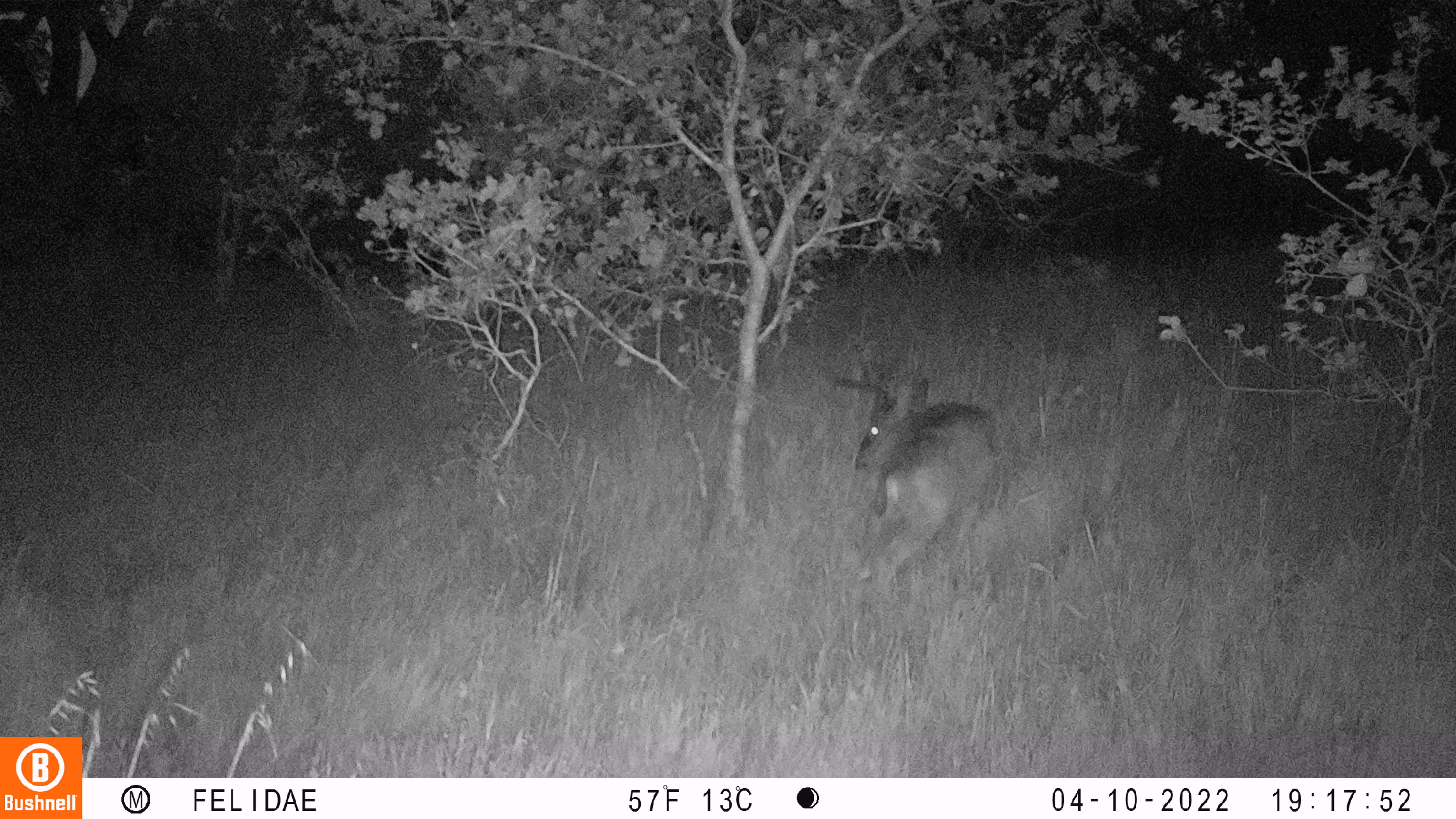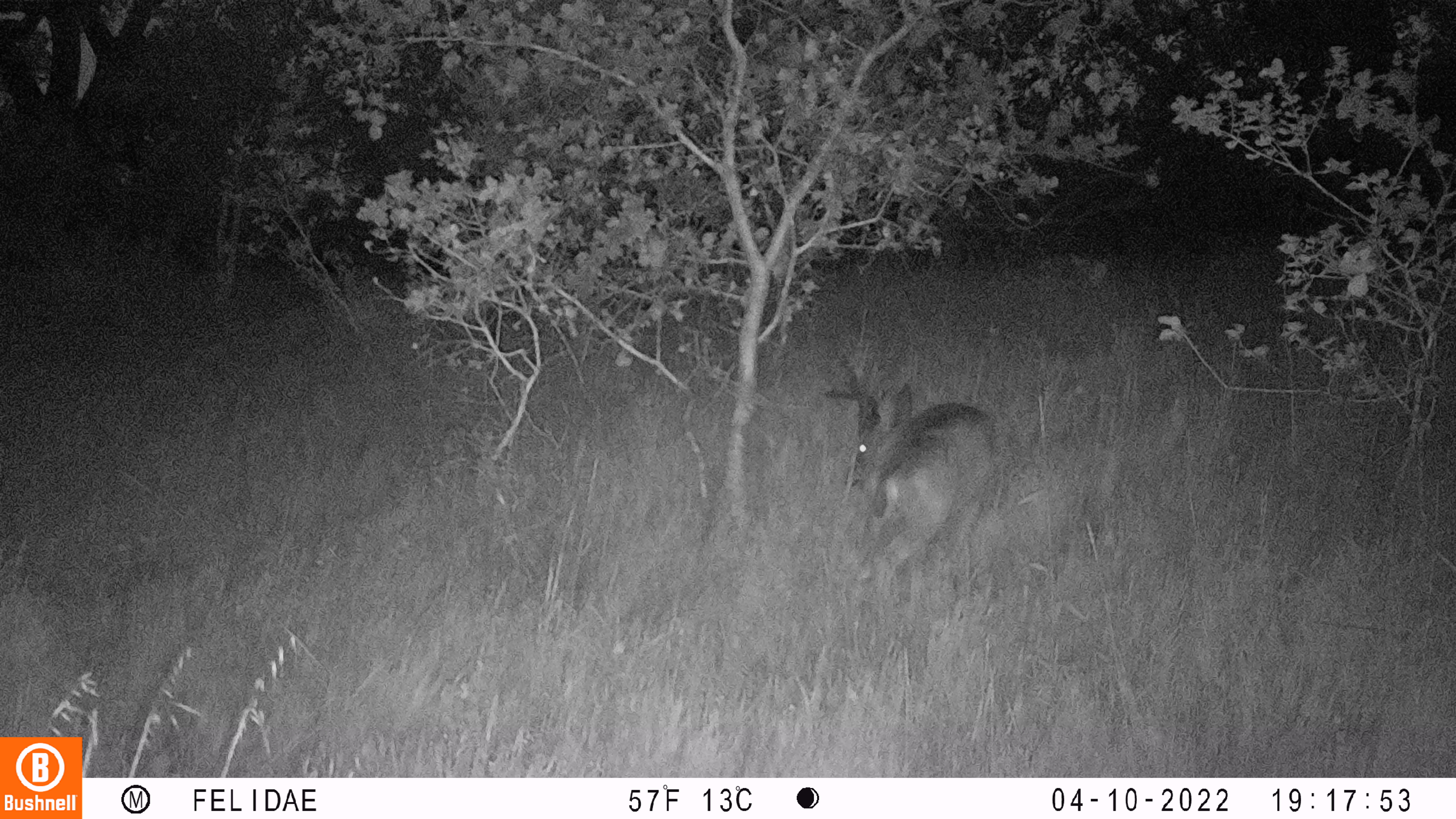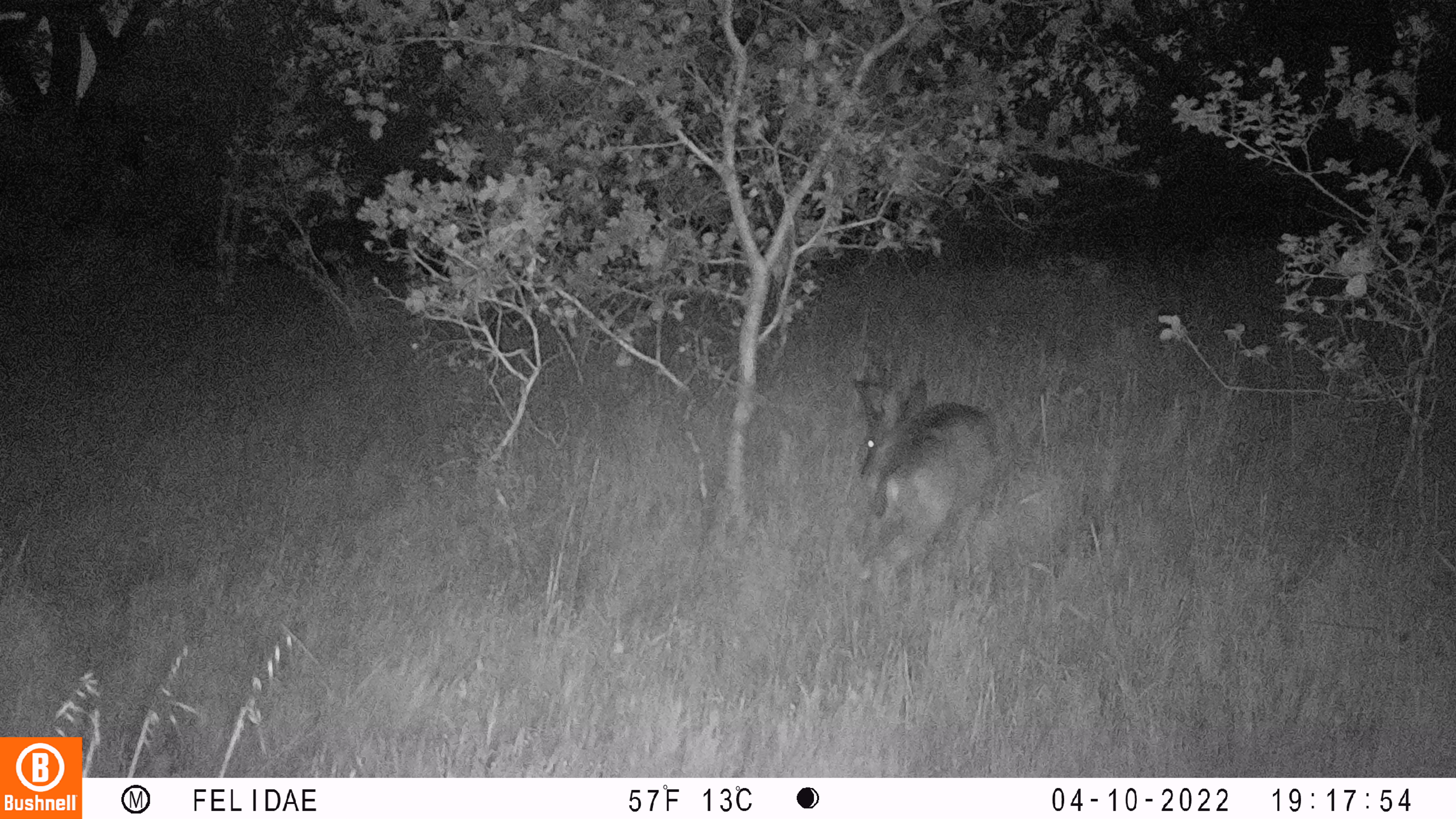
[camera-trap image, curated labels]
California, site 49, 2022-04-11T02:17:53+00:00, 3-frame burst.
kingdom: Animalia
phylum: Chordata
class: Mammalia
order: Artiodactyla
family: Cervidae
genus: Odocoileus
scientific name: Odocoileus hemionus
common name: mule deer